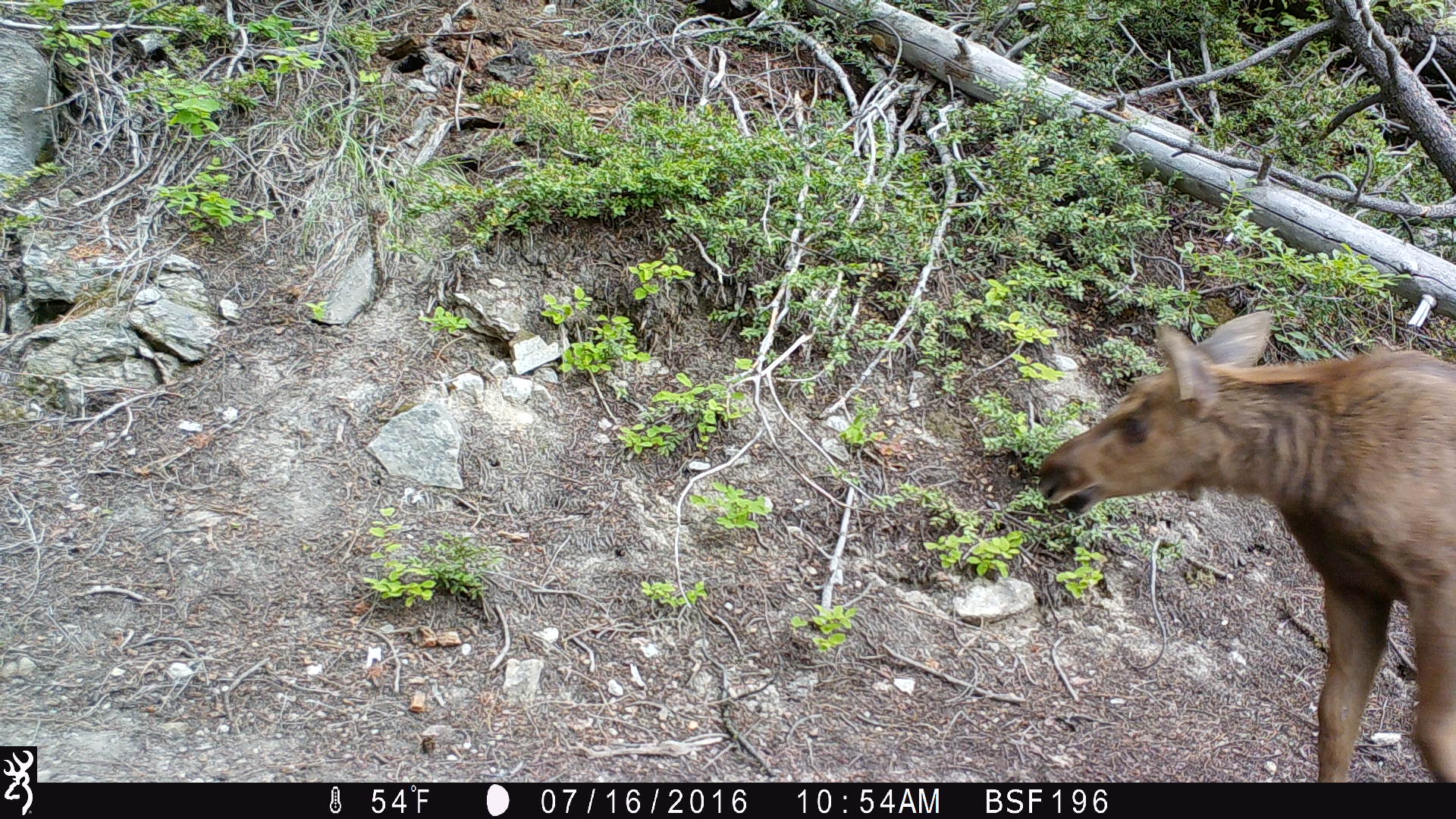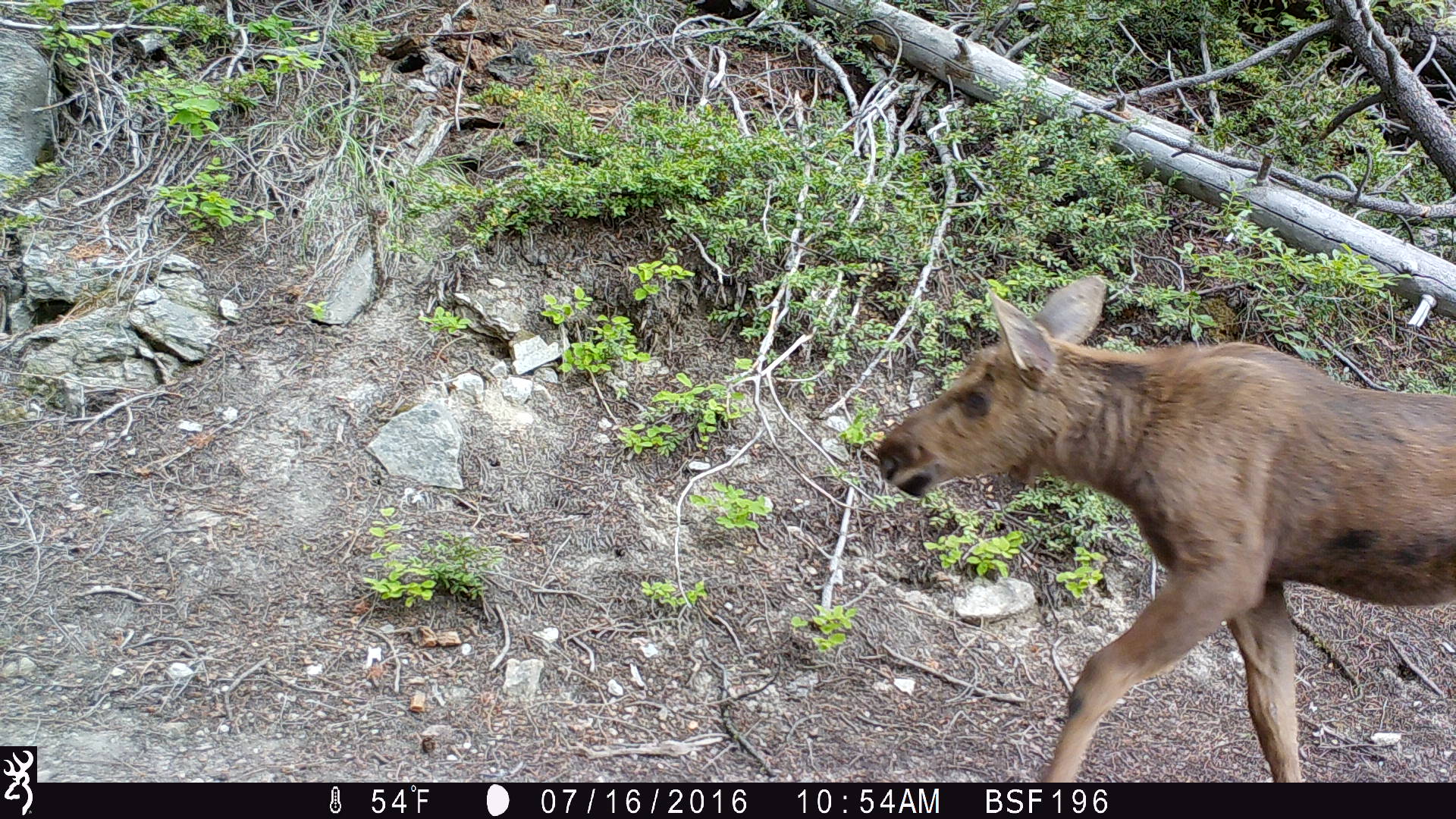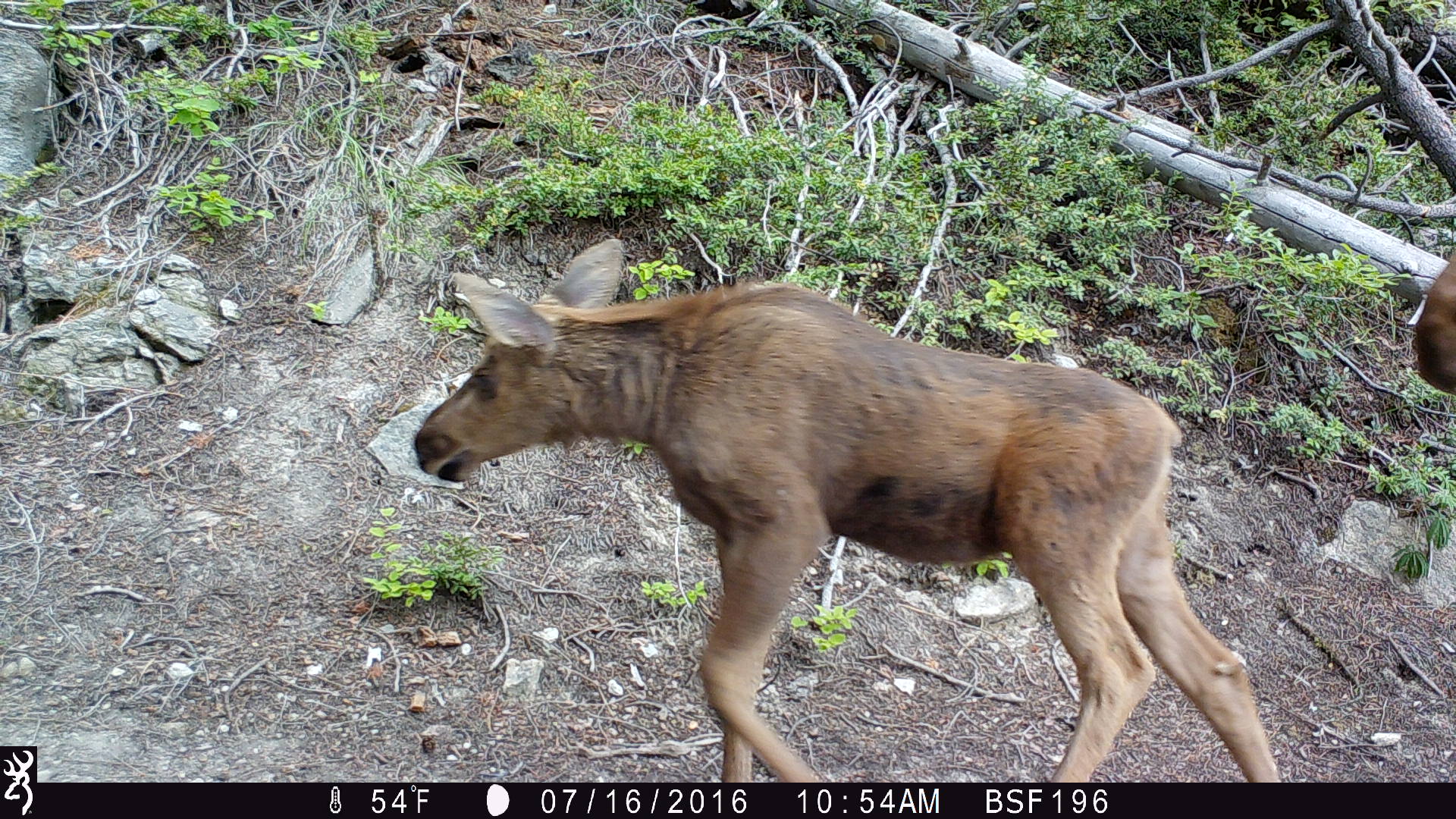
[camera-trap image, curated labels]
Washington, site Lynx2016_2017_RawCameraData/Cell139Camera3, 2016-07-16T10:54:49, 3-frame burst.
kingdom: Animalia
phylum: Chordata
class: Mammalia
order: Artiodactyla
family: Cervidae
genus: Alces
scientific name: Alces alces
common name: moose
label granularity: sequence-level